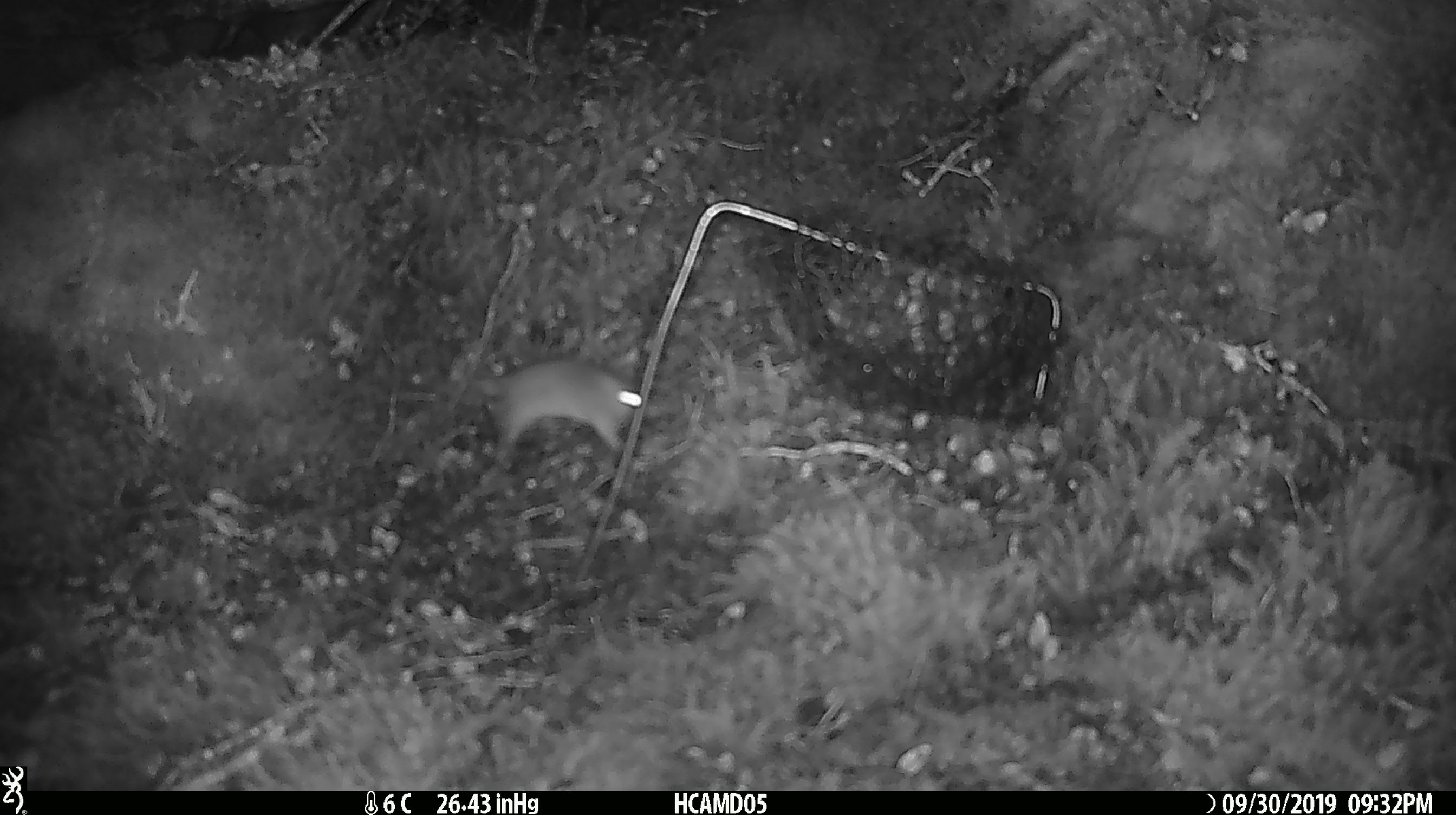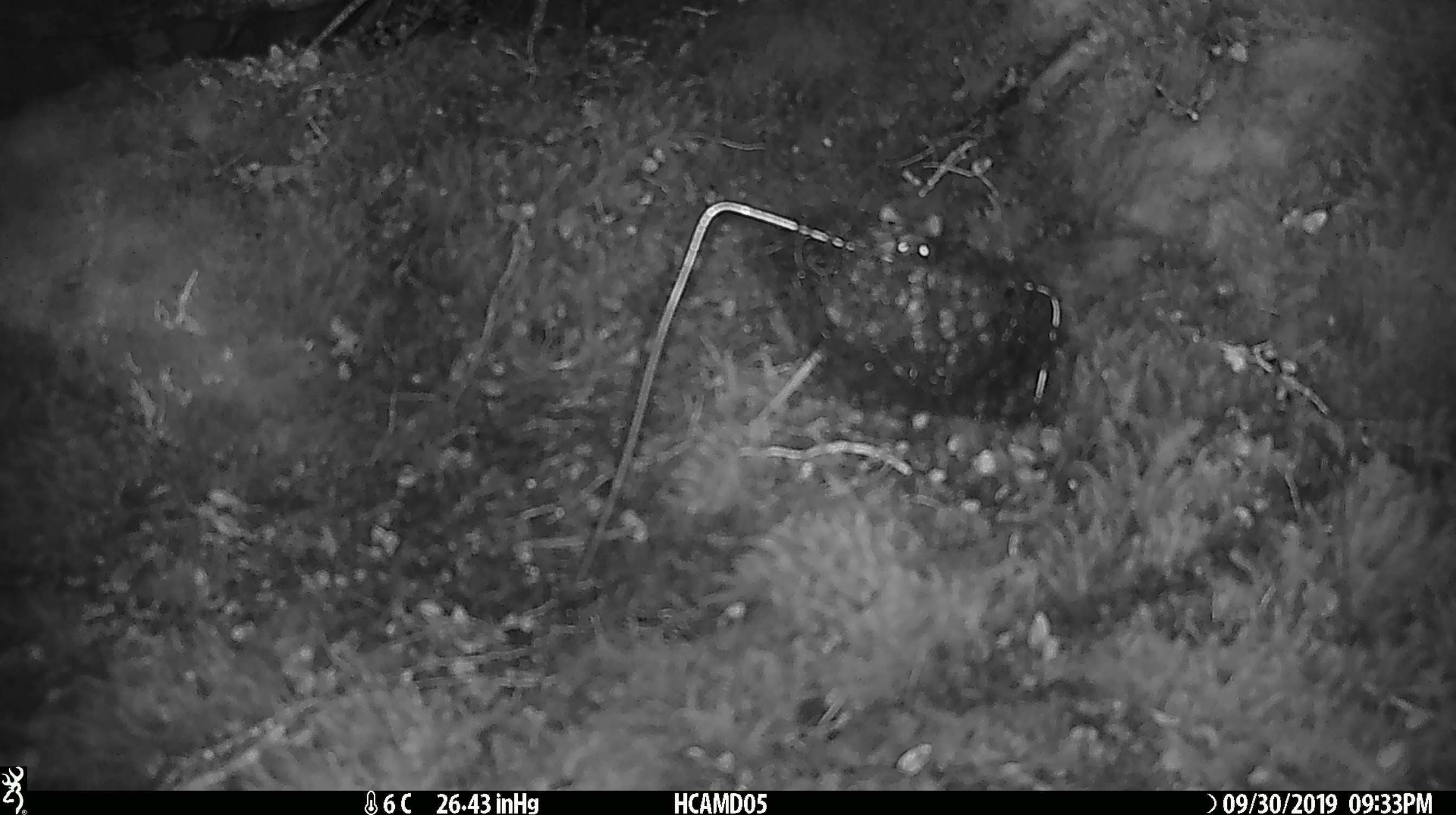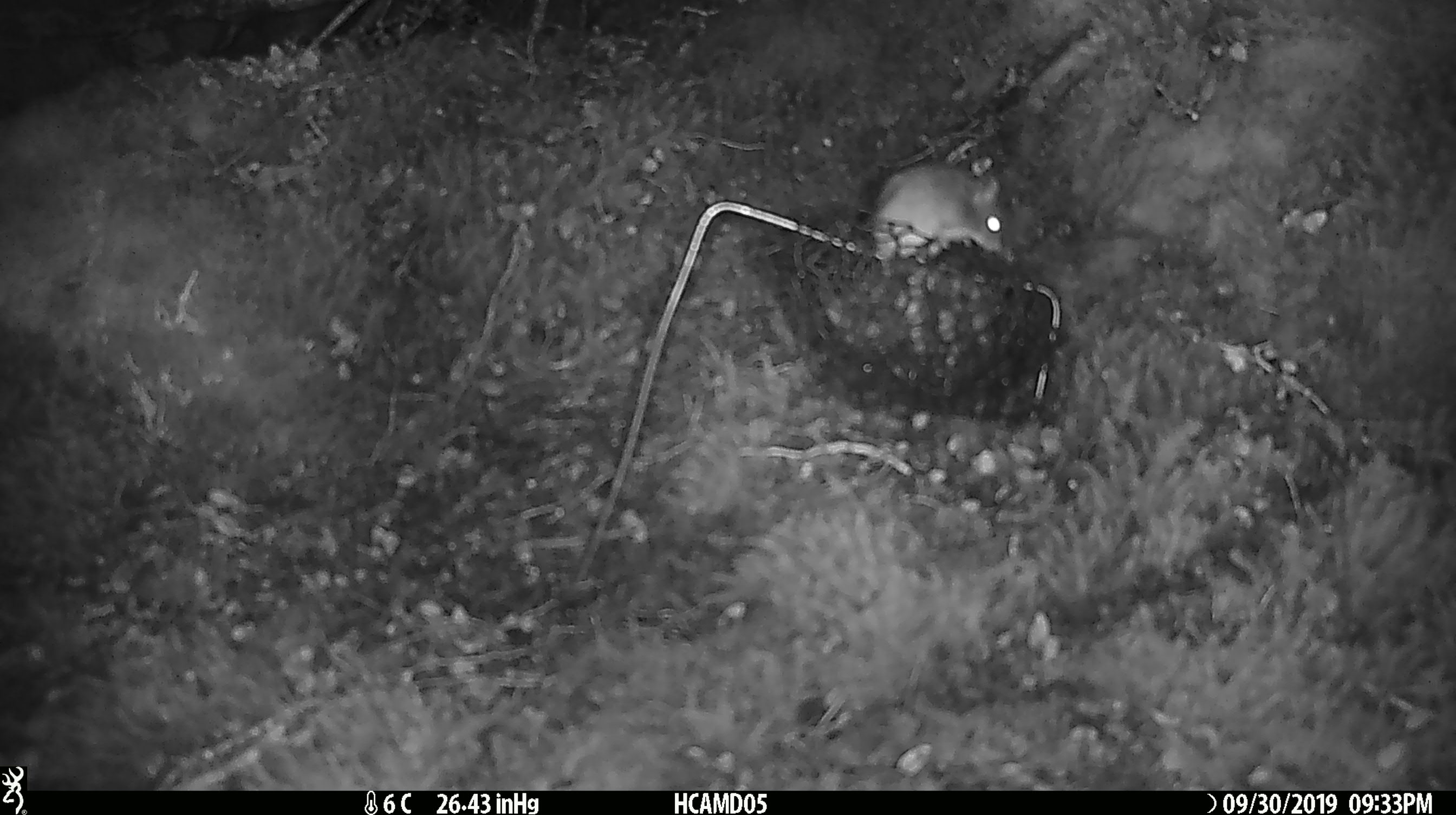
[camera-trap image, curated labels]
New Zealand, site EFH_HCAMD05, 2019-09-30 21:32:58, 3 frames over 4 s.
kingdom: Animalia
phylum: Chordata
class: Mammalia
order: Rodentia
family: Muridae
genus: Mus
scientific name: Mus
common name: mouse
Mouse (Mus).